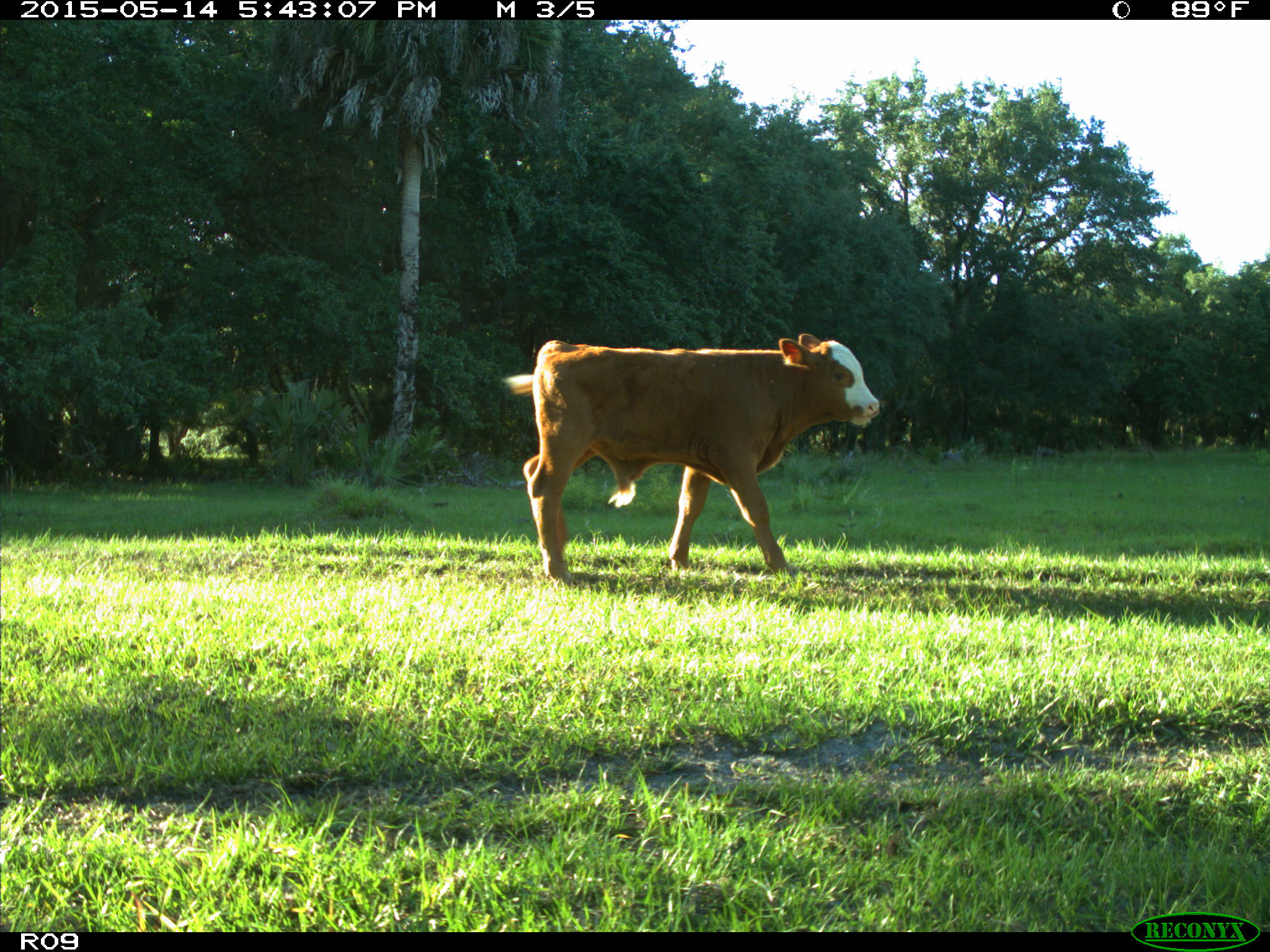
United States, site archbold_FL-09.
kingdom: Animalia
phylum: Chordata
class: Mammalia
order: Artiodactyla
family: Bovidae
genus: Bos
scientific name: Bos taurus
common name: domestic cow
Bos taurus (domestic cow).